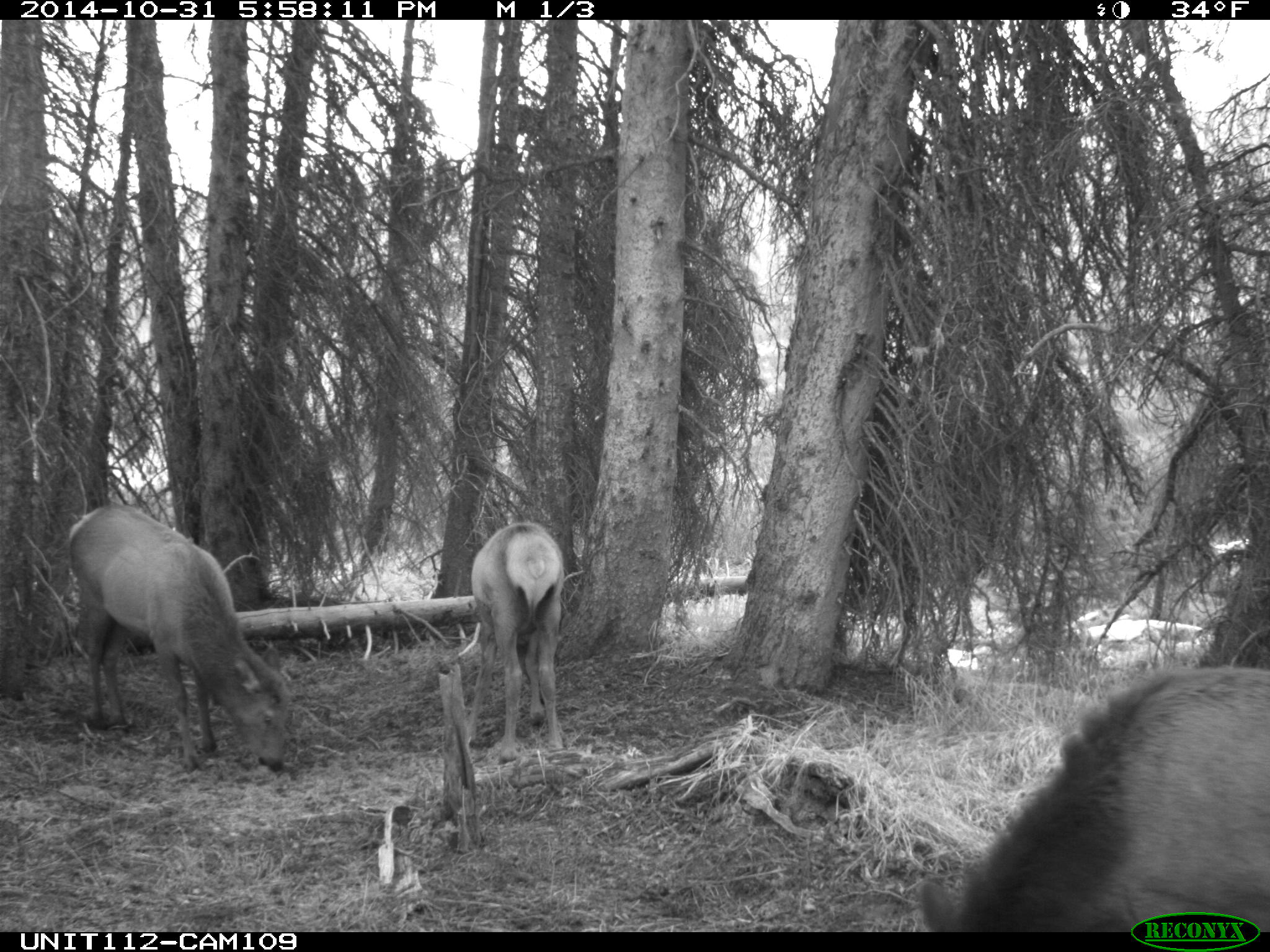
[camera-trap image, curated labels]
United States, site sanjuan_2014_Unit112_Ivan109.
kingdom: Animalia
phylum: Chordata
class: Mammalia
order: Artiodactyla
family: Cervidae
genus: Cervus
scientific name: Cervus elaphus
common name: red deer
Cervus elaphus (red deer).